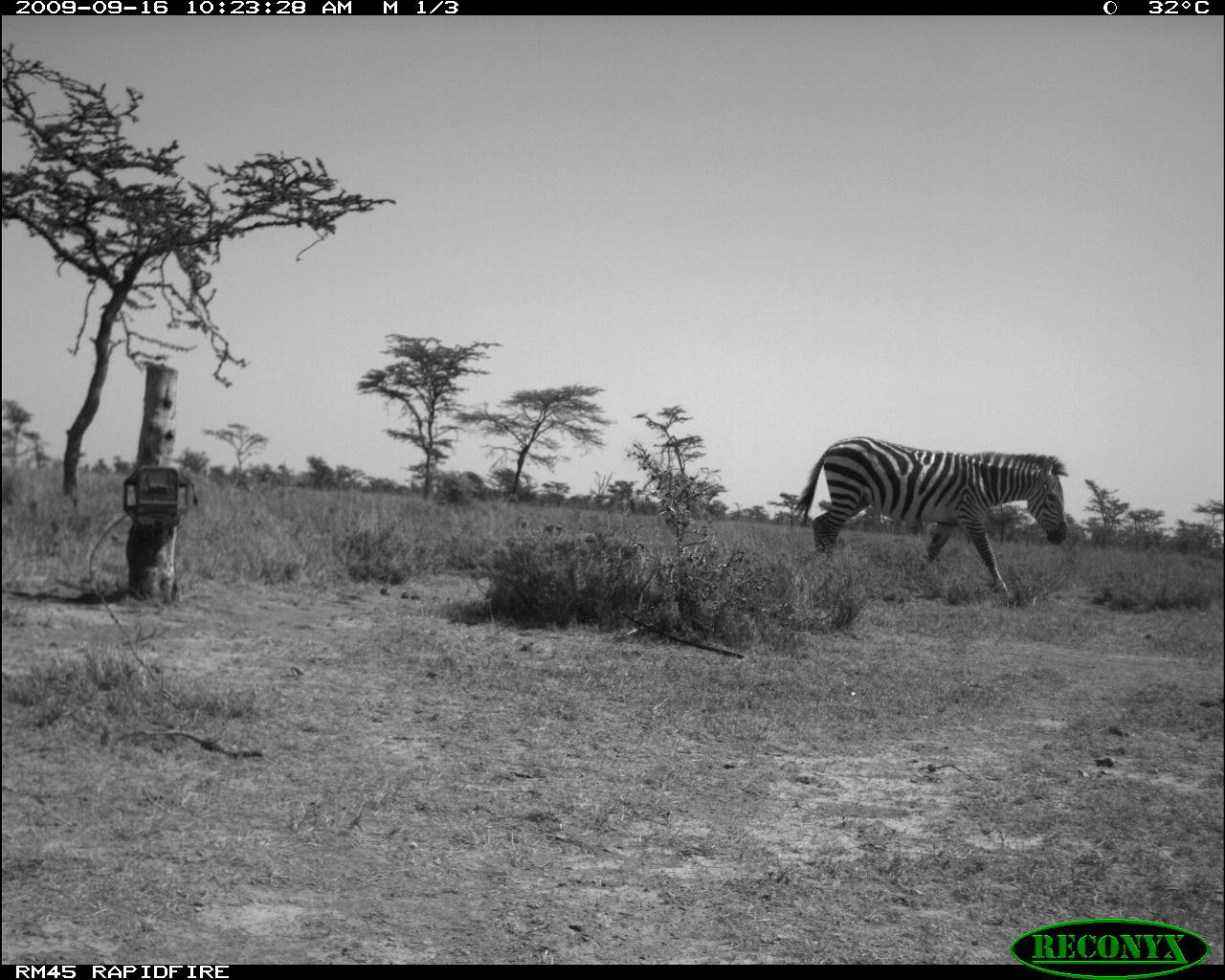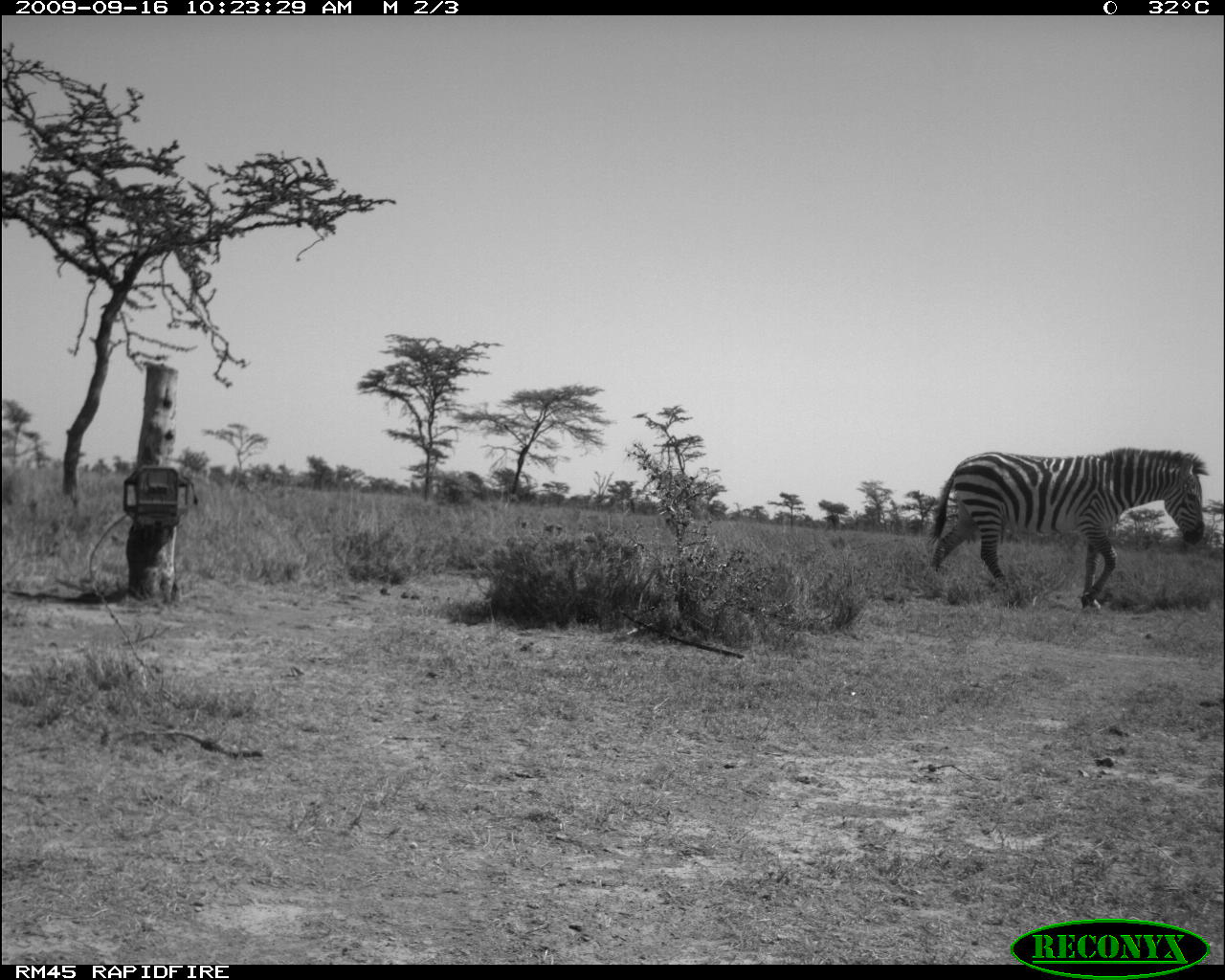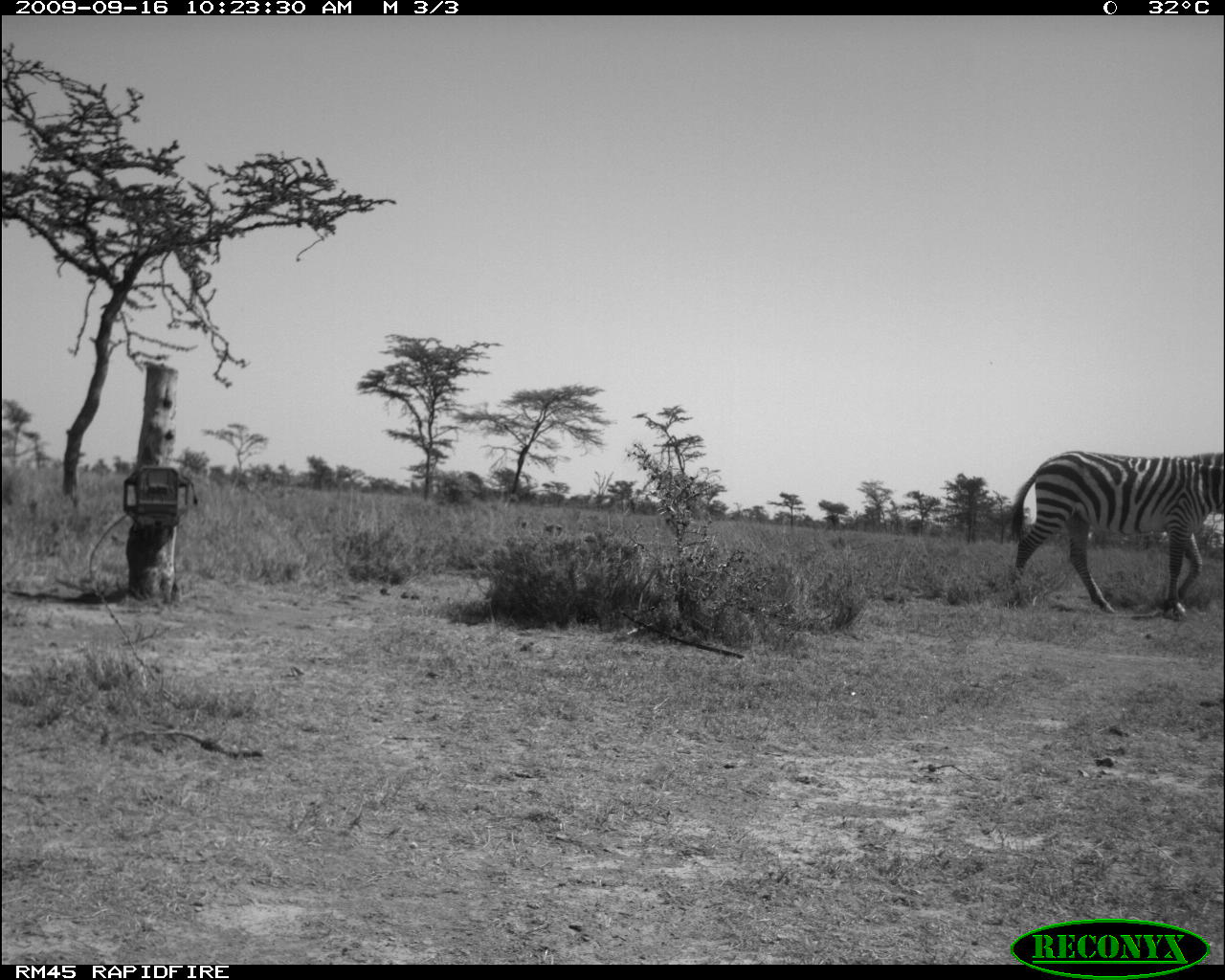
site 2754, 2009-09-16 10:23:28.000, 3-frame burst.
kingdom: Animalia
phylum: Chordata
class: Mammalia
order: Perissodactyla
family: Equidae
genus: Equus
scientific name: Equus quagga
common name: plains zebra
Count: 1.